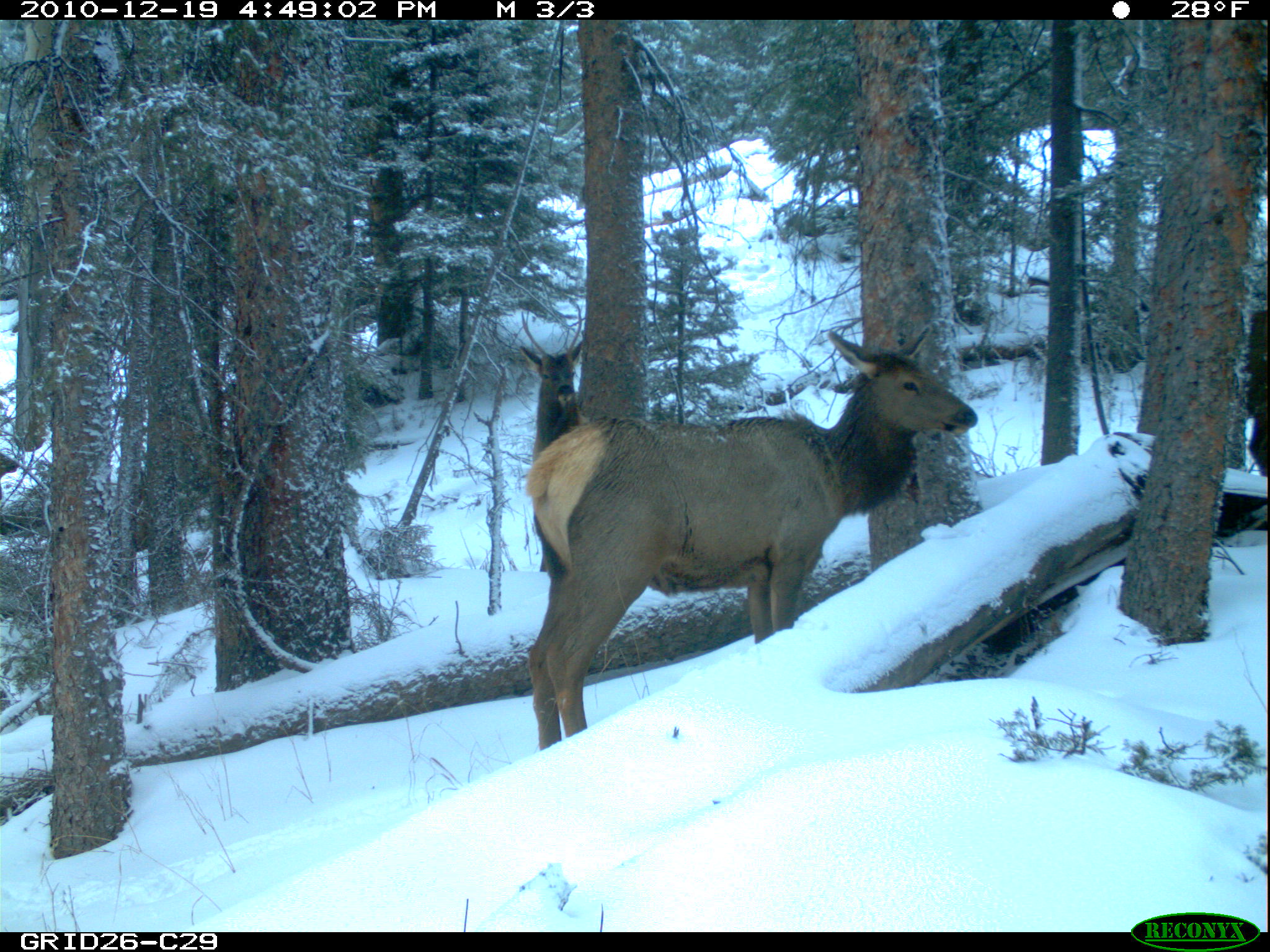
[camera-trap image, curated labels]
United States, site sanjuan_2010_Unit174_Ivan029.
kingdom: Animalia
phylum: Chordata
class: Mammalia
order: Artiodactyla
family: Cervidae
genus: Cervus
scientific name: Cervus elaphus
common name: red deer